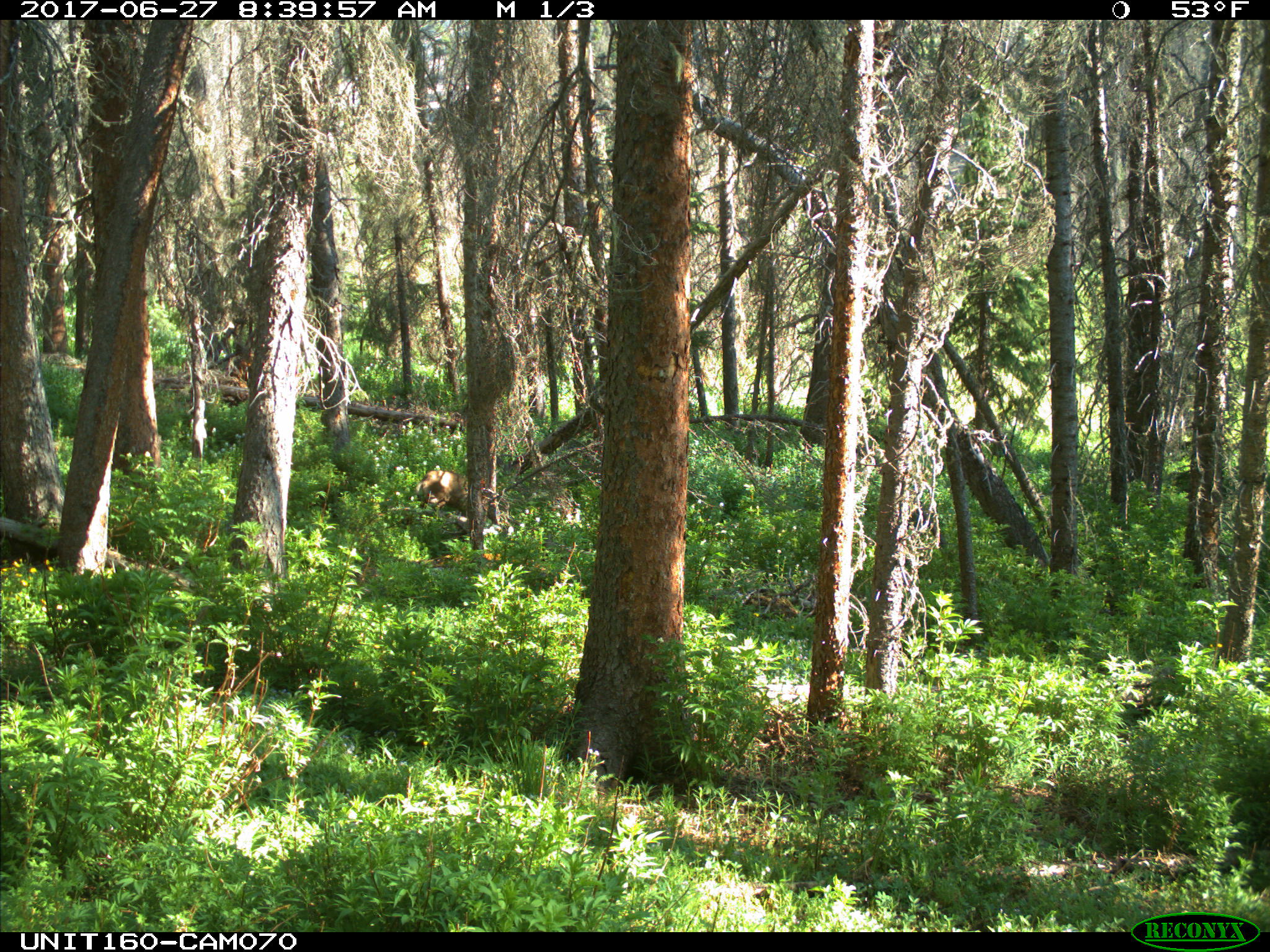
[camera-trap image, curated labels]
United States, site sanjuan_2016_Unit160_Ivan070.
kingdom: Animalia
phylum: Chordata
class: Mammalia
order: Artiodactyla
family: Cervidae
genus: Odocoileus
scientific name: Odocoileus hemionus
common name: mule deer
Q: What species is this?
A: Odocoileus hemionus (mule deer).